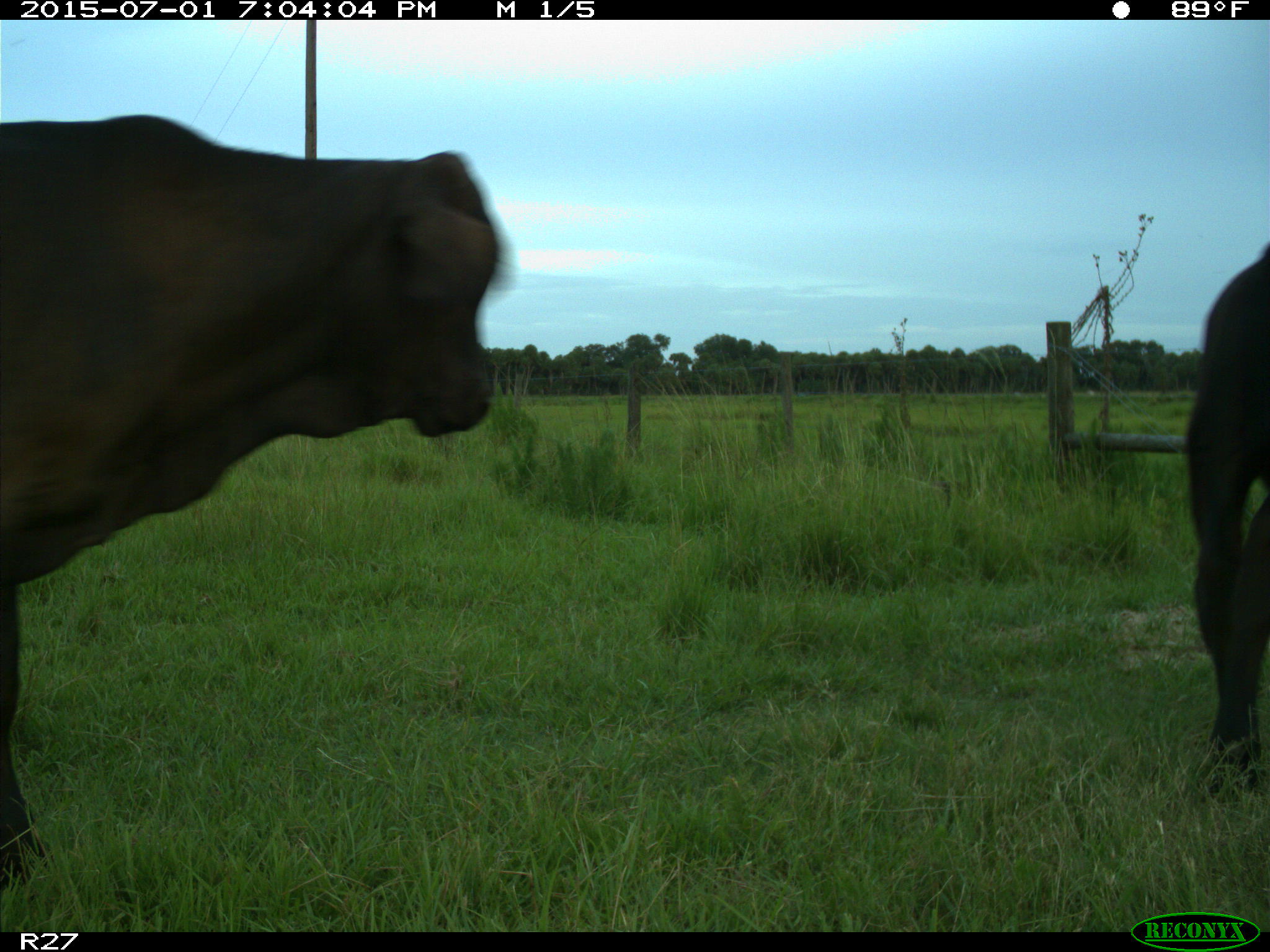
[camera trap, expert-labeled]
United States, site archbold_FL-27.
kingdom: Animalia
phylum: Chordata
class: Mammalia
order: Artiodactyla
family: Bovidae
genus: Bos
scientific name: Bos taurus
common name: domestic cow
Bos taurus (domestic cow).